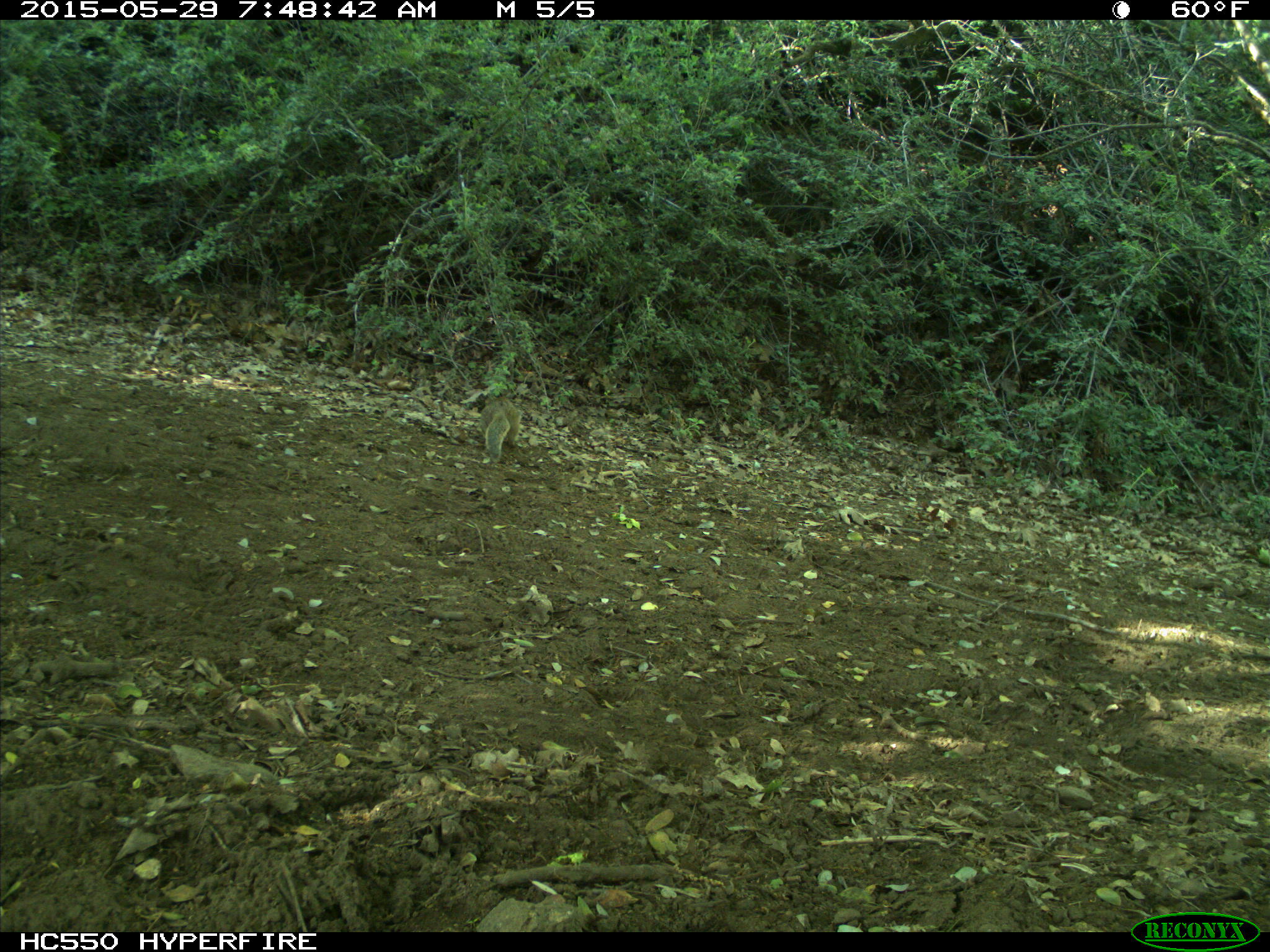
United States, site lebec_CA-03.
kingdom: Animalia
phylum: Chordata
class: Mammalia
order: Rodentia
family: Sciuridae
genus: Otospermophilus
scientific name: Otospermophilus beecheyi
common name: california ground squirrel